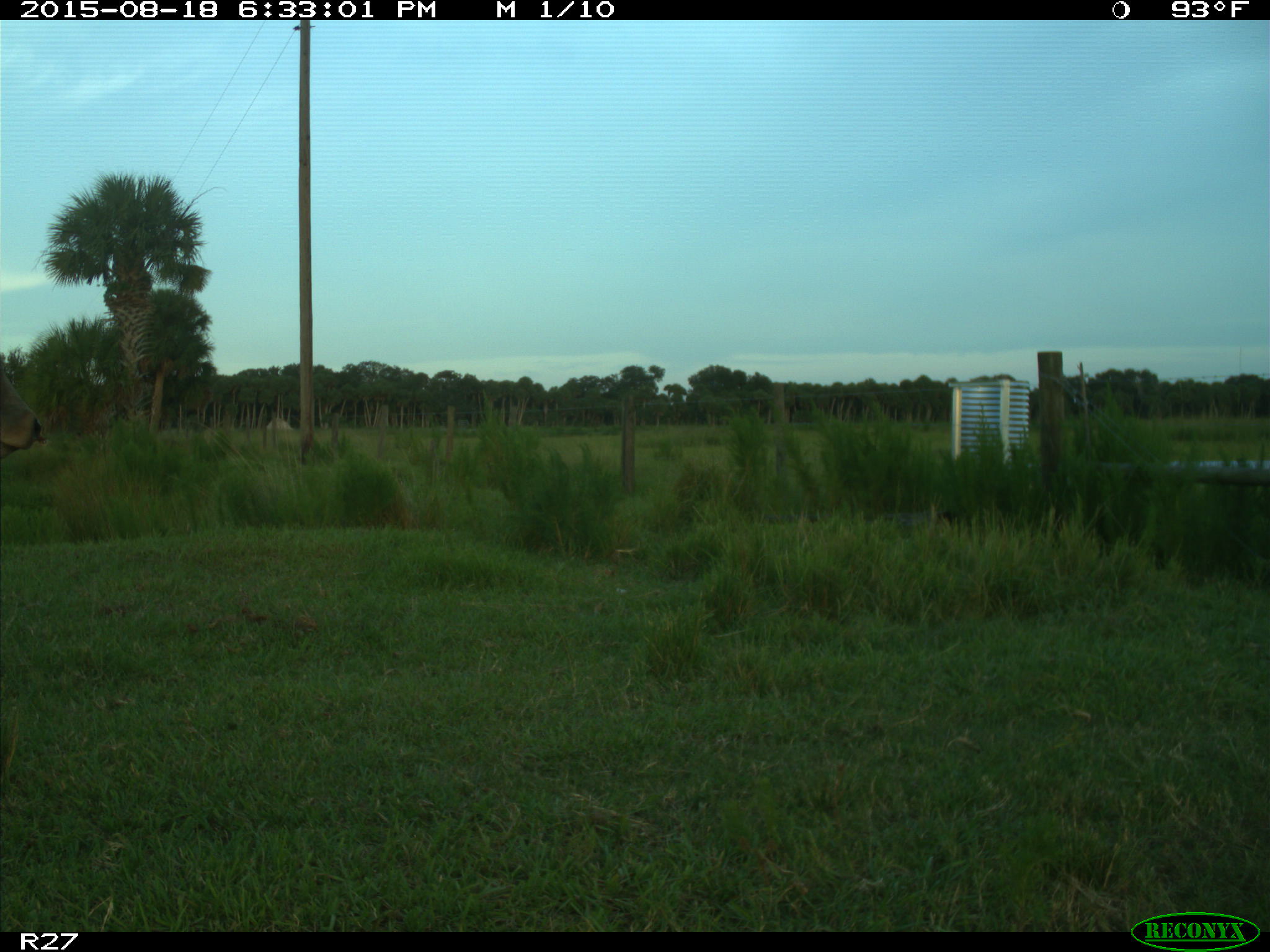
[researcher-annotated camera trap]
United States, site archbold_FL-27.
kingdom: Animalia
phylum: Chordata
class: Mammalia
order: Artiodactyla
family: Bovidae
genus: Bos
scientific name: Bos taurus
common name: domestic cow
Bos taurus (domestic cow).